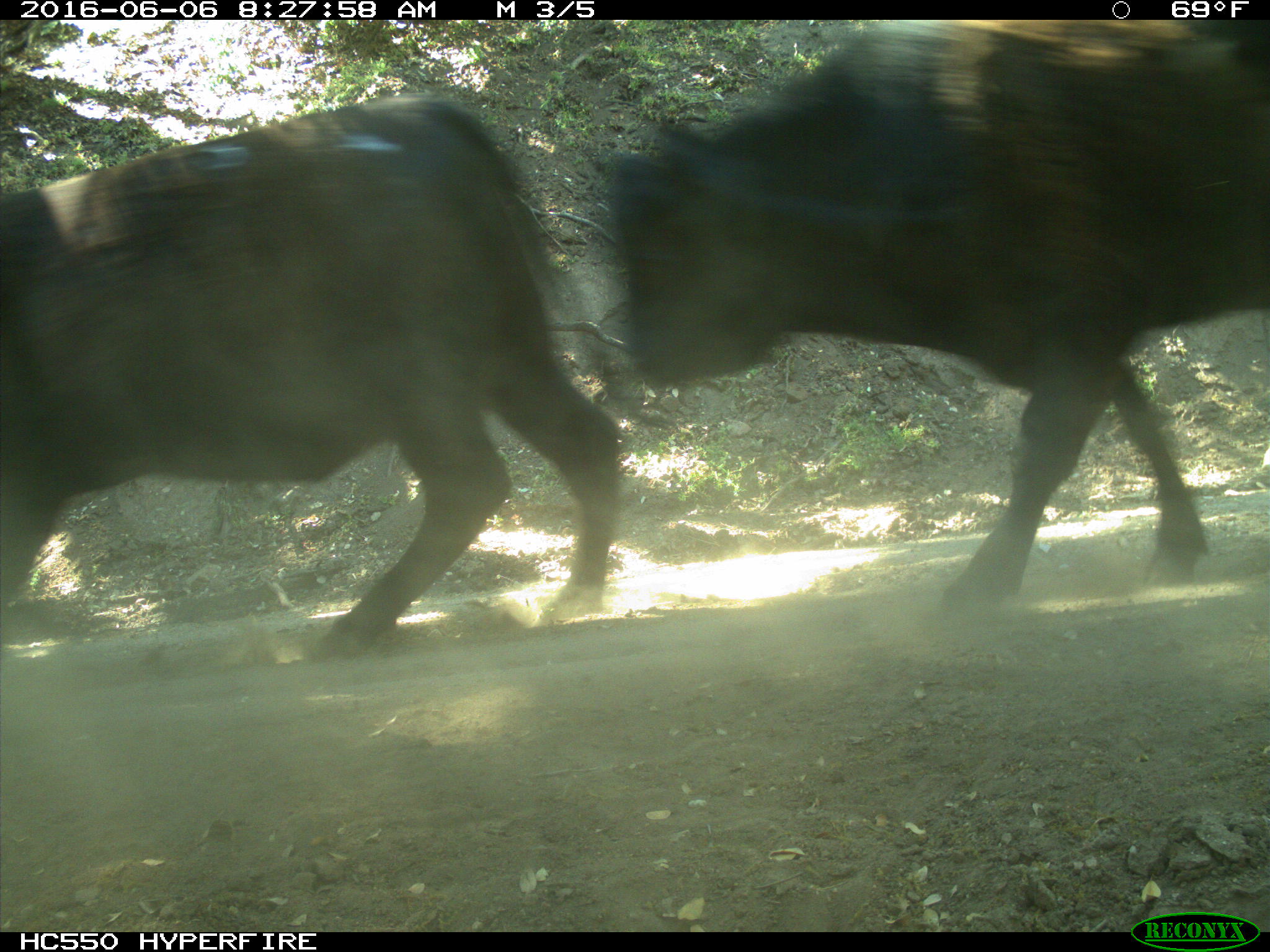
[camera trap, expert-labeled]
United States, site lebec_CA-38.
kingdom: Animalia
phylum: Chordata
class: Mammalia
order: Artiodactyla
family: Bovidae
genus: Bos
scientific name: Bos taurus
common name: domestic cow